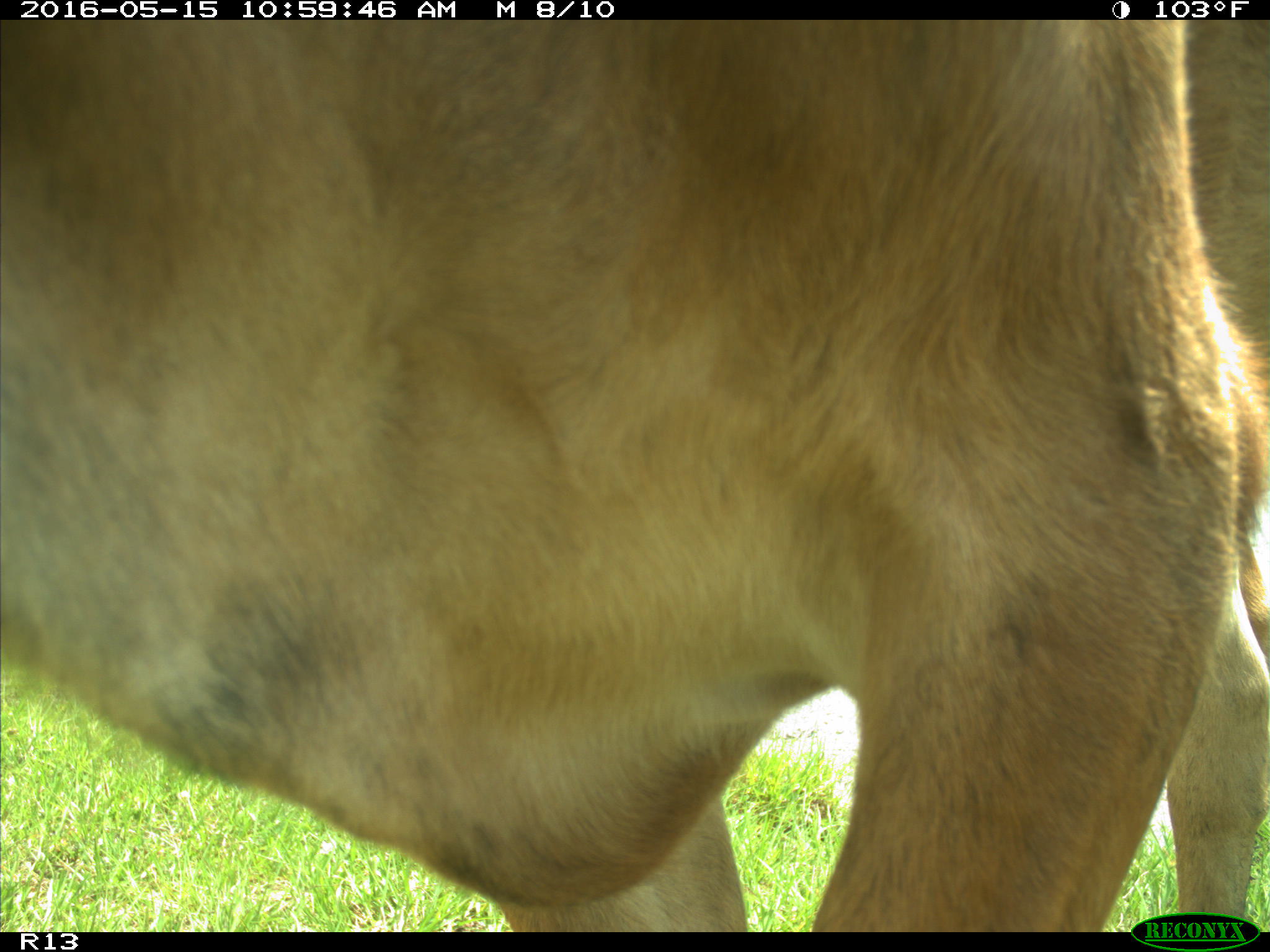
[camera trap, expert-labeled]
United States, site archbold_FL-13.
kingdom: Animalia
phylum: Chordata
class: Mammalia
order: Artiodactyla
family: Bovidae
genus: Bos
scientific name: Bos taurus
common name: domestic cow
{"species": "Bos taurus (domestic cow)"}